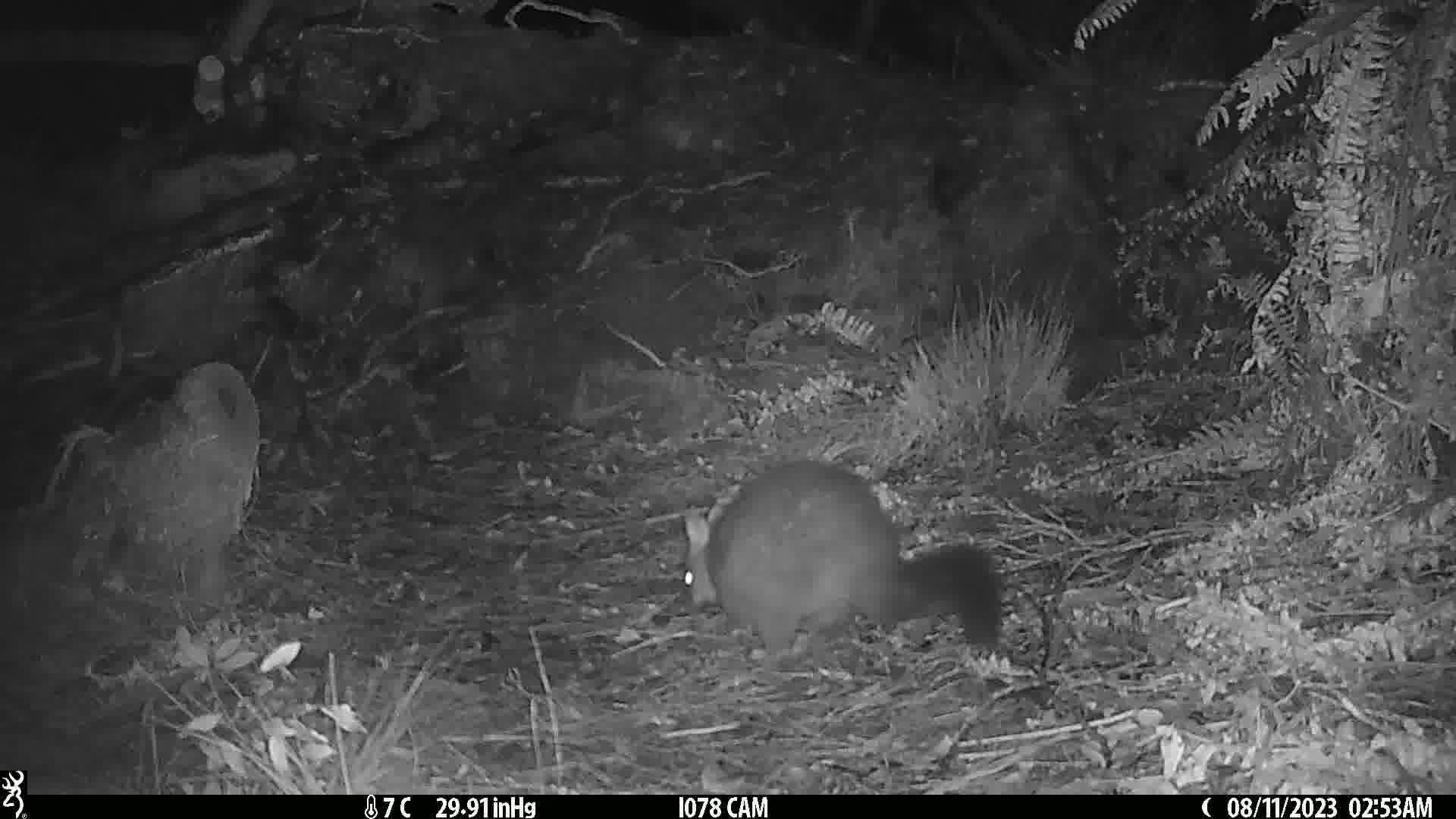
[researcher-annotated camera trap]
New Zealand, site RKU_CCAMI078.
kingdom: Animalia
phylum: Chordata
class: Mammalia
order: Diprotodontia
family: Phalangeridae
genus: Trichosurus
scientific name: Trichosurus vulpecula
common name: common brushtail possum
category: possum